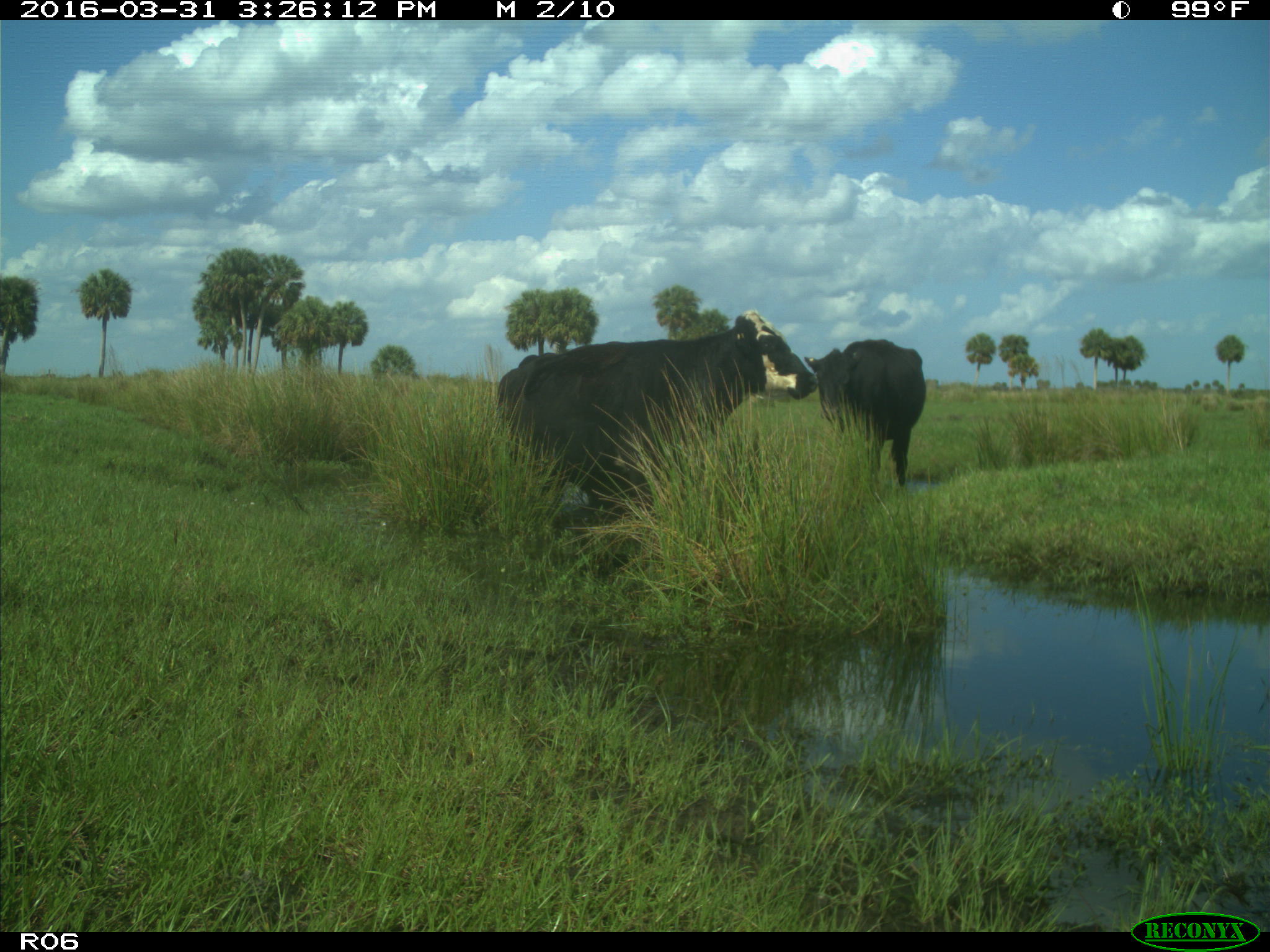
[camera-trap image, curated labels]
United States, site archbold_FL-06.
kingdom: Animalia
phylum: Chordata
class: Mammalia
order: Artiodactyla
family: Bovidae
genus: Bos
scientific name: Bos taurus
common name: domestic cow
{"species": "Bos taurus (domestic cow)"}